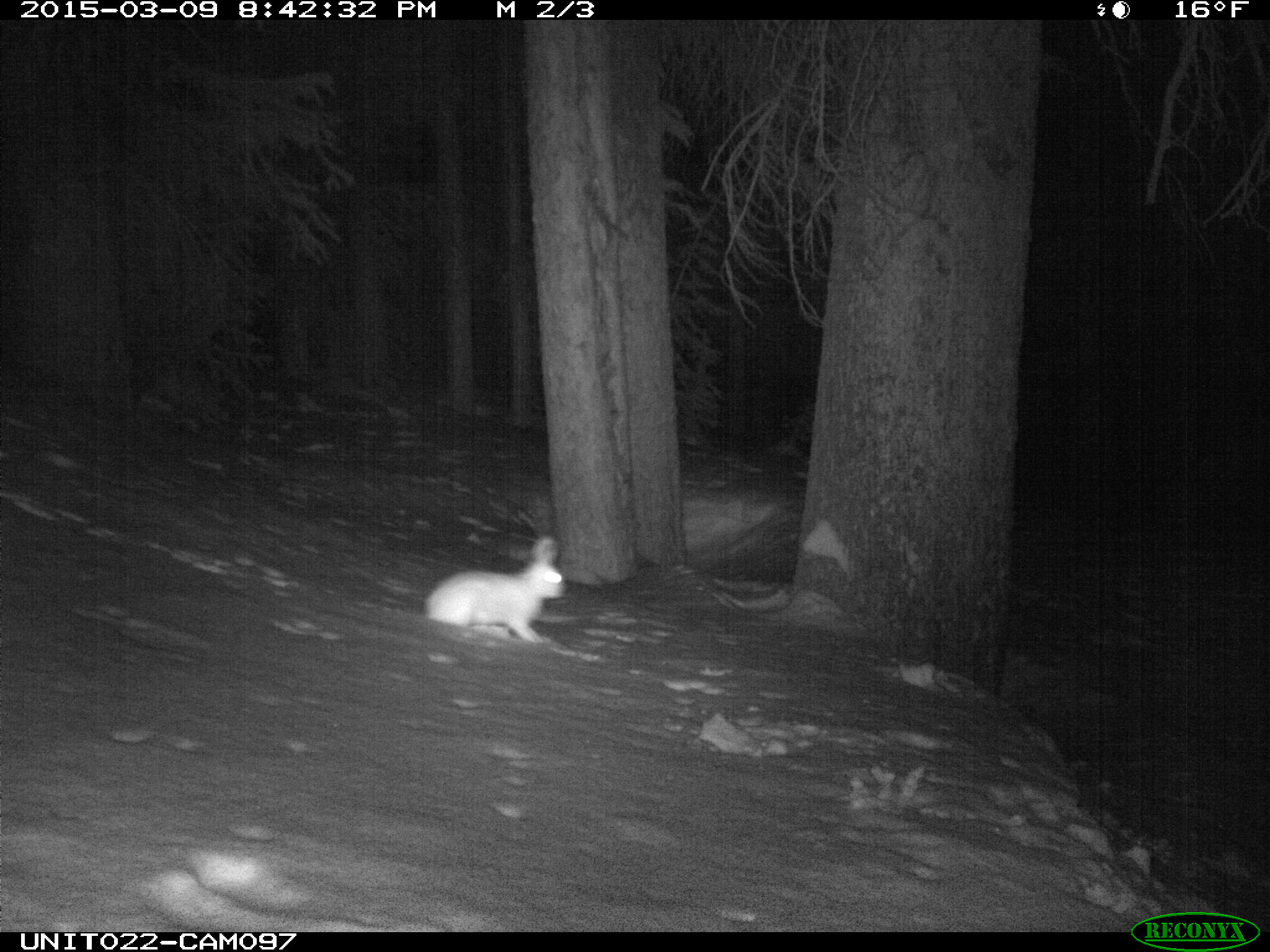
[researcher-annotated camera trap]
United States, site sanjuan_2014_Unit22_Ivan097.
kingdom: Animalia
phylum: Chordata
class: Mammalia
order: Lagomorpha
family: Leporidae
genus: Lepus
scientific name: Lepus americanus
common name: snowshoe hare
Lepus americanus (snowshoe hare).